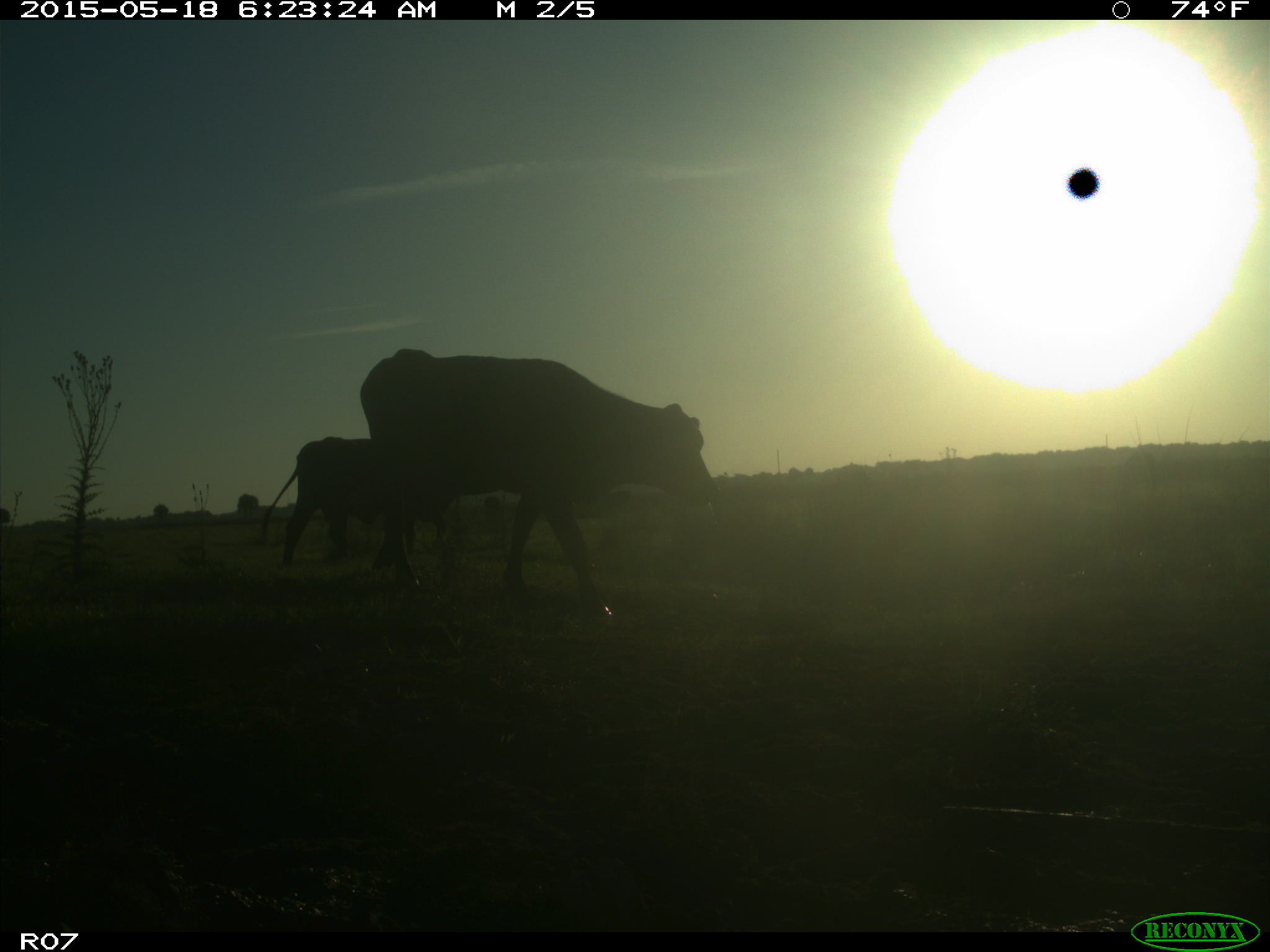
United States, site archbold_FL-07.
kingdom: Animalia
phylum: Chordata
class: Mammalia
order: Artiodactyla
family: Bovidae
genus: Bos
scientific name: Bos taurus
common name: domestic cow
Bos taurus (domestic cow).